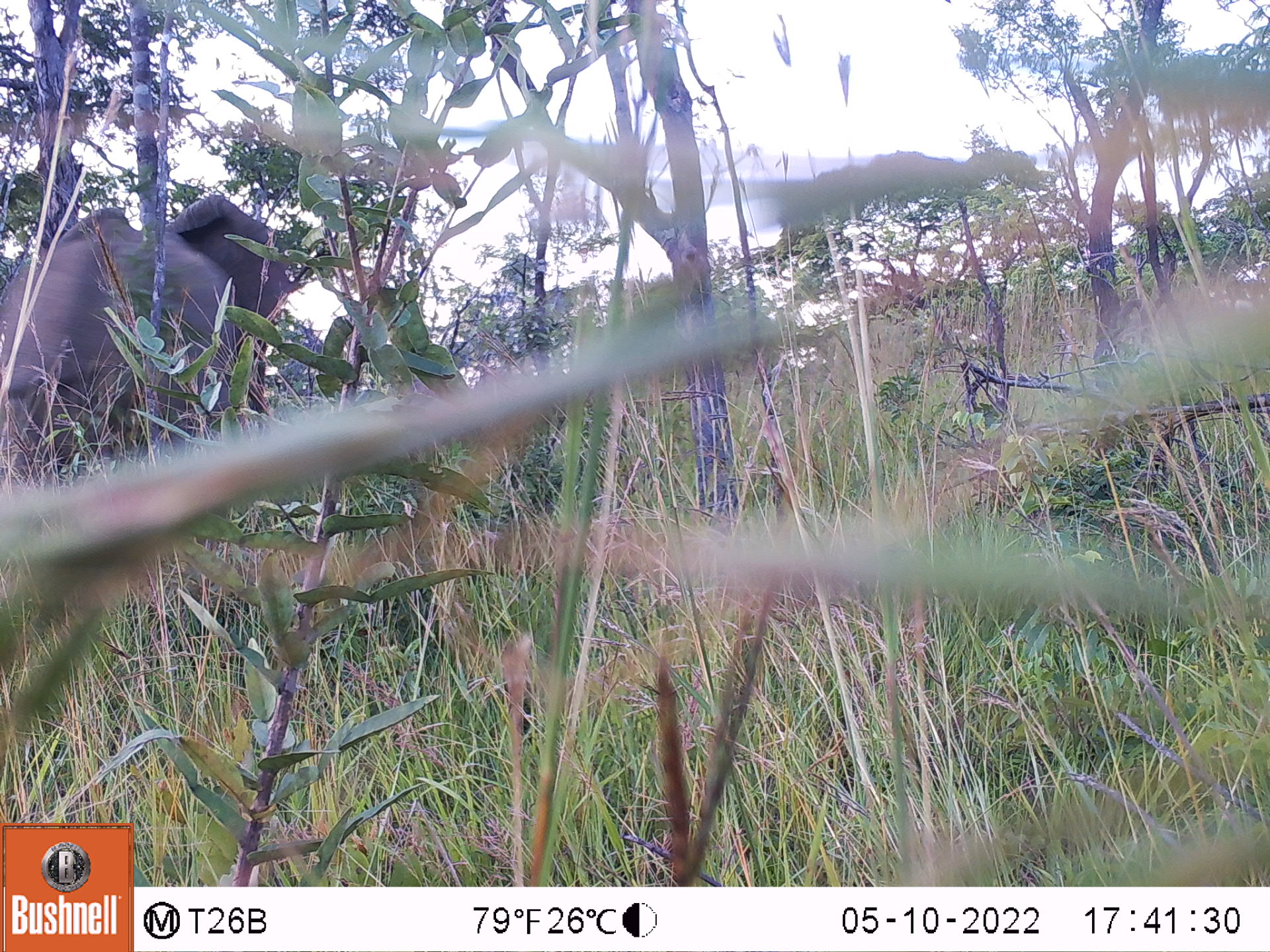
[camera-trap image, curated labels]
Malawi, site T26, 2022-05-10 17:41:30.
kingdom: Animalia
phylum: Chordata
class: Mammalia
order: Proboscidea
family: Elephantidae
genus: Loxodonta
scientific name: Loxodonta africana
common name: african savanna elephant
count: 1